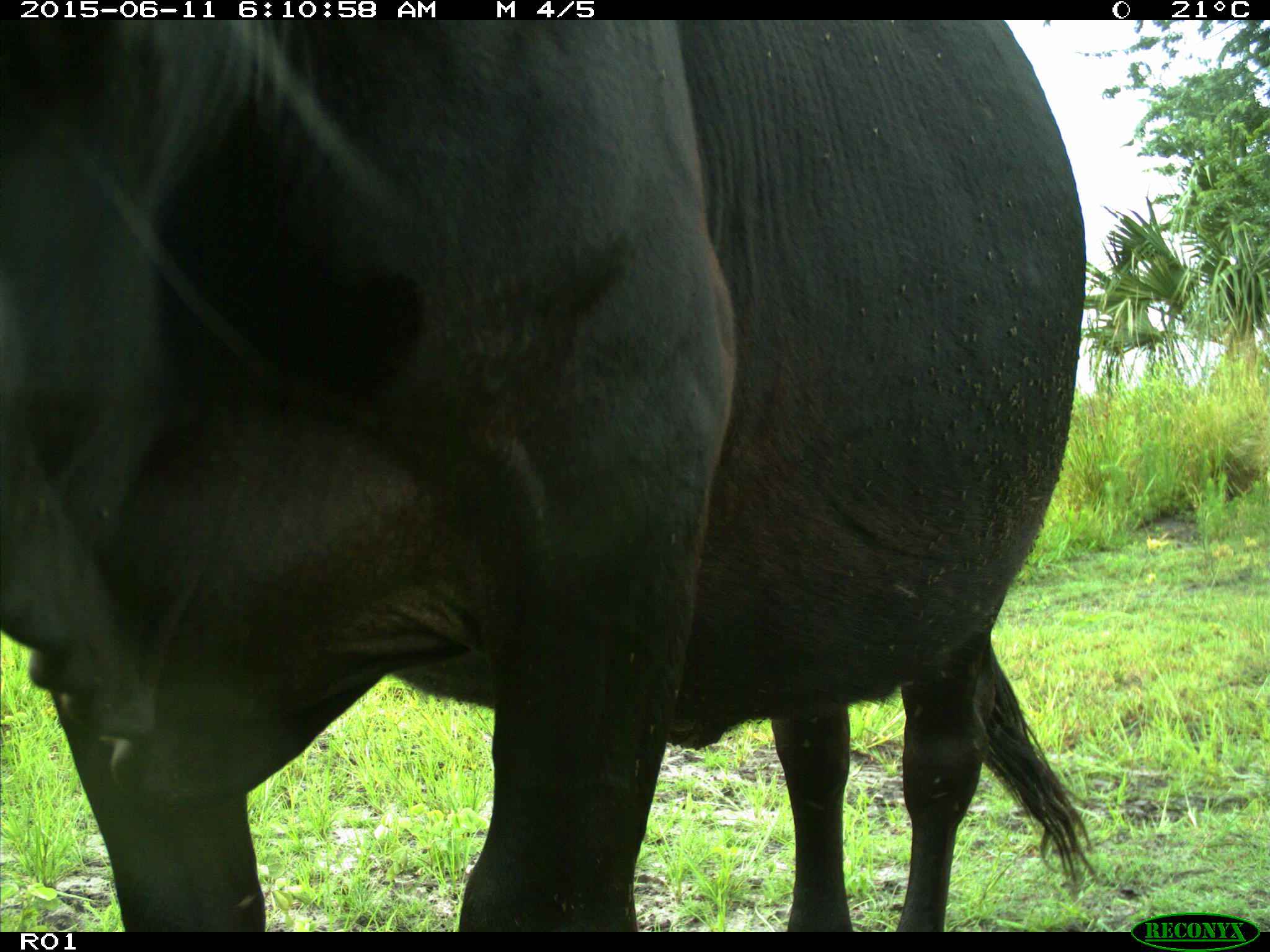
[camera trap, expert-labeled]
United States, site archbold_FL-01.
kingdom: Animalia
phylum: Chordata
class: Mammalia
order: Artiodactyla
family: Bovidae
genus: Bos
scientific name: Bos taurus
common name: domestic cow